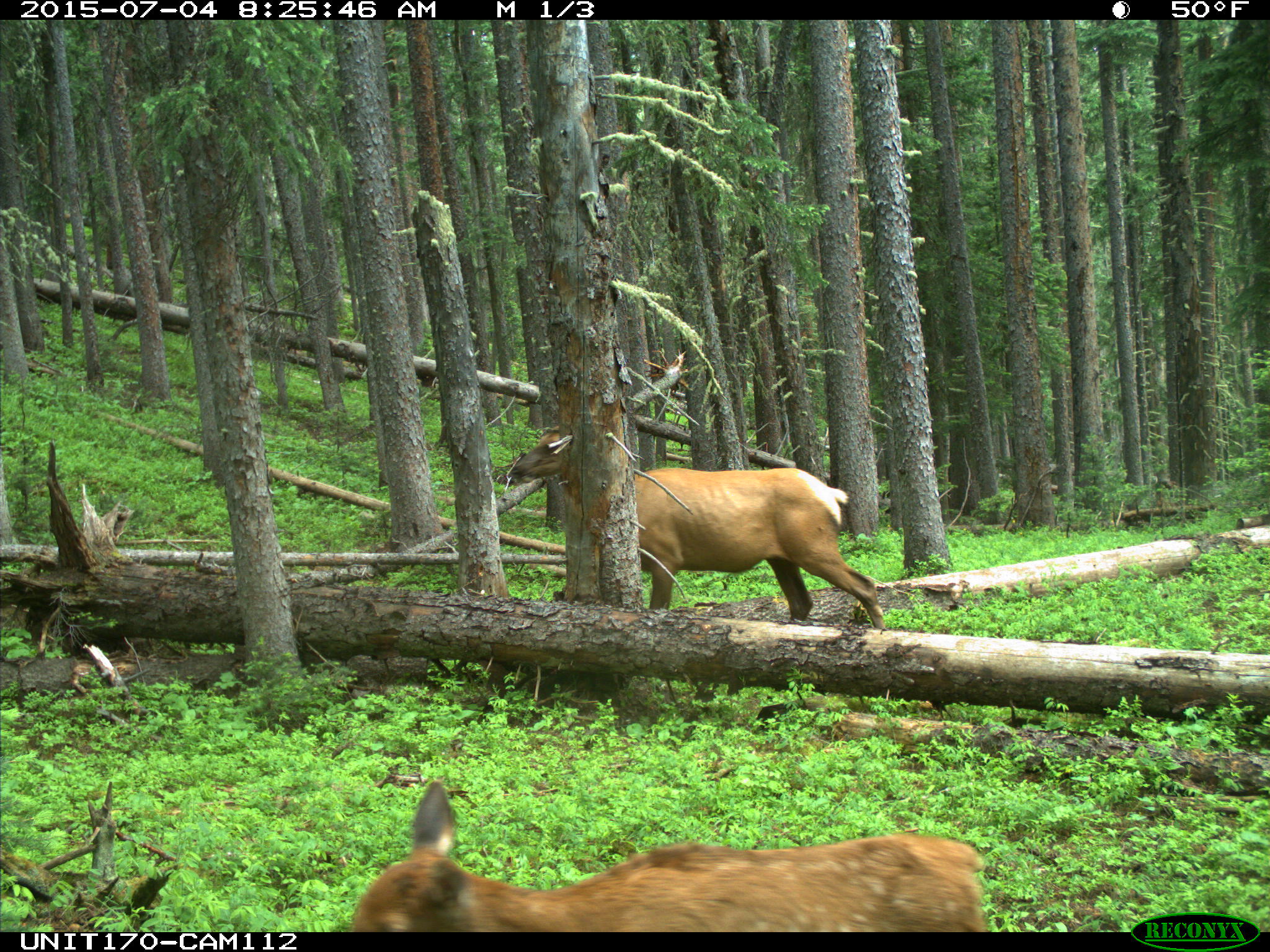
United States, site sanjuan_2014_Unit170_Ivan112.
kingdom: Animalia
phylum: Chordata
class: Mammalia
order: Artiodactyla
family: Cervidae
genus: Cervus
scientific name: Cervus elaphus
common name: red deer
Cervus elaphus (red deer).